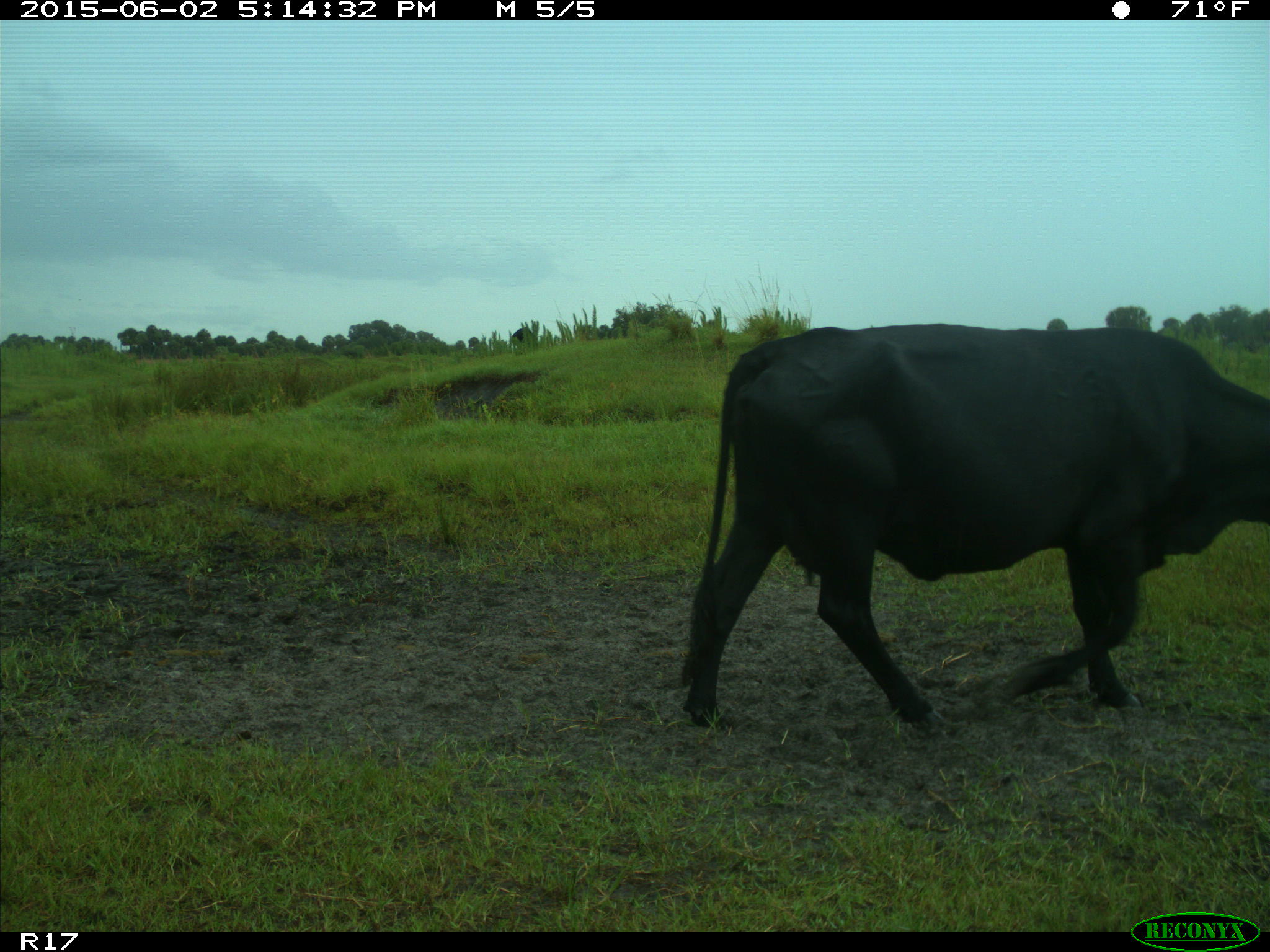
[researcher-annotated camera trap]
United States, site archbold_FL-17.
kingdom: Animalia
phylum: Chordata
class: Mammalia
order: Artiodactyla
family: Bovidae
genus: Bos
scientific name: Bos taurus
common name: domestic cow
Bos taurus (domestic cow).